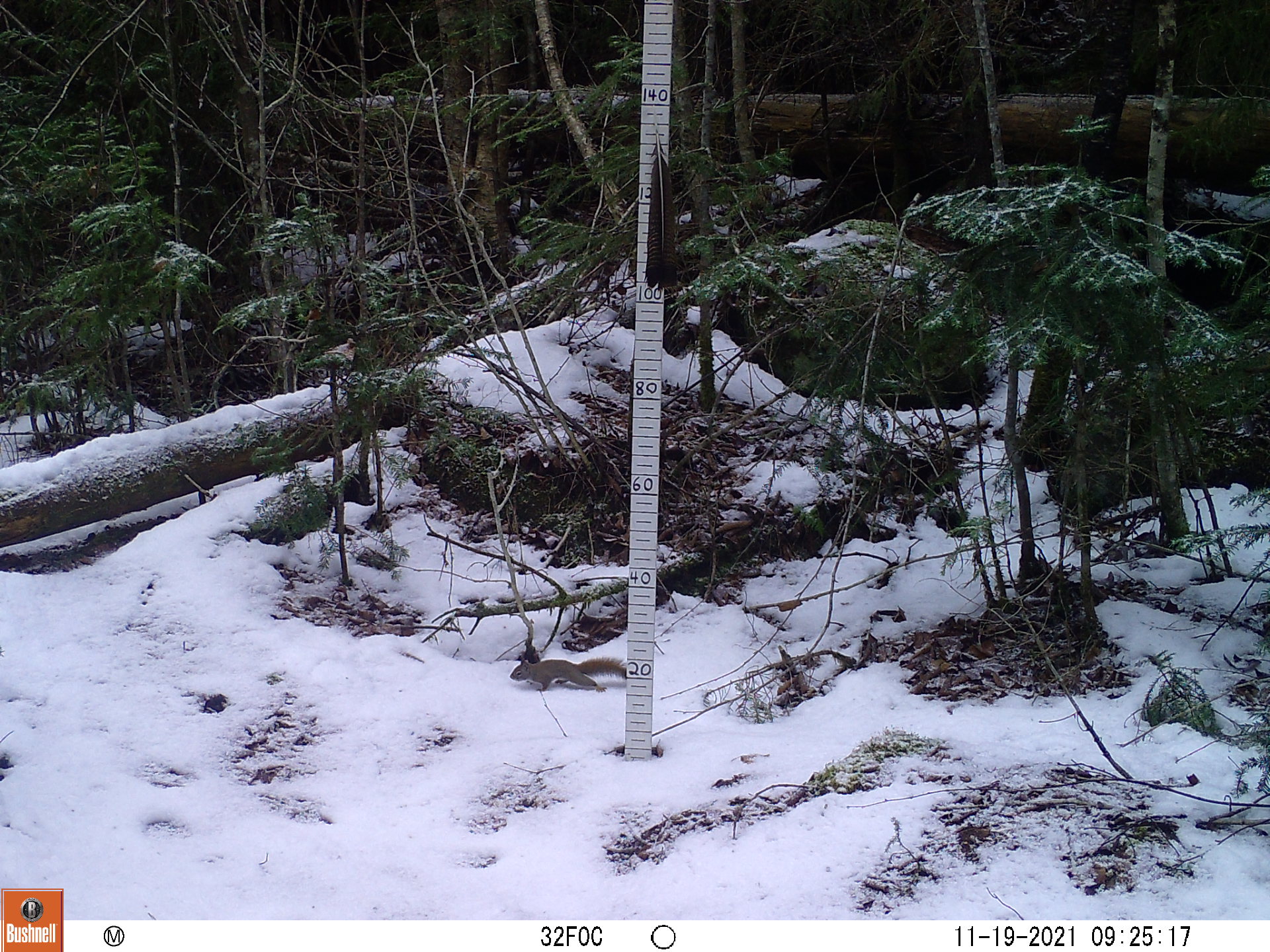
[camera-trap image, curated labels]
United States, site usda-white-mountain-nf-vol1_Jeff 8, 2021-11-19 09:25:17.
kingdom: Animalia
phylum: Chordata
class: Mammalia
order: Rodentia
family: Sciuridae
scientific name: Sciuridae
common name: squirrel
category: squirrel sp.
Squirrel sp. (squirrel) (Sciuridae).